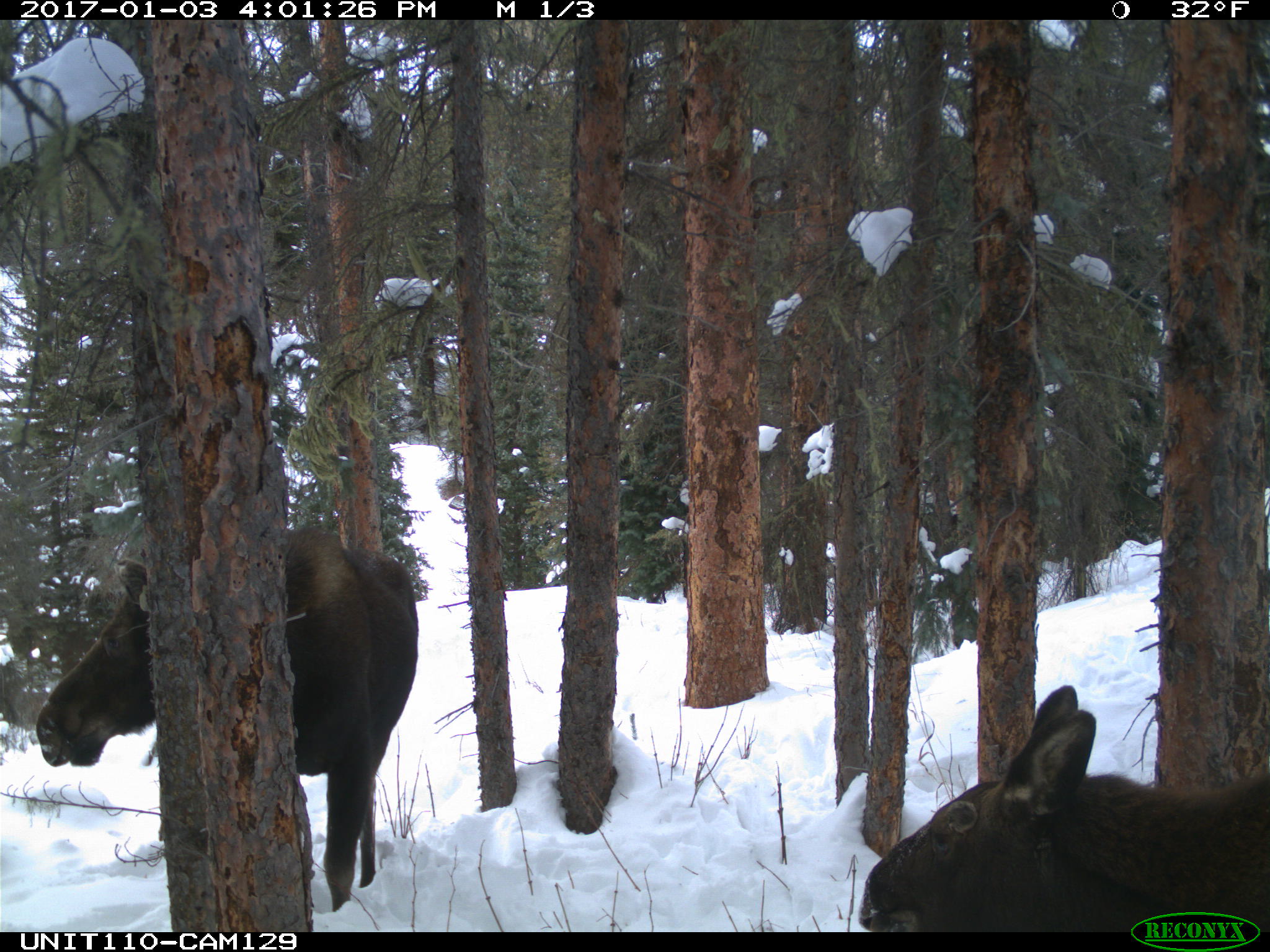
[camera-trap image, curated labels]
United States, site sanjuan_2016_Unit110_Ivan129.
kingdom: Animalia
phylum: Chordata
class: Mammalia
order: Artiodactyla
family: Cervidae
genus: Alces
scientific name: Alces alces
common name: moose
Alces alces (moose).